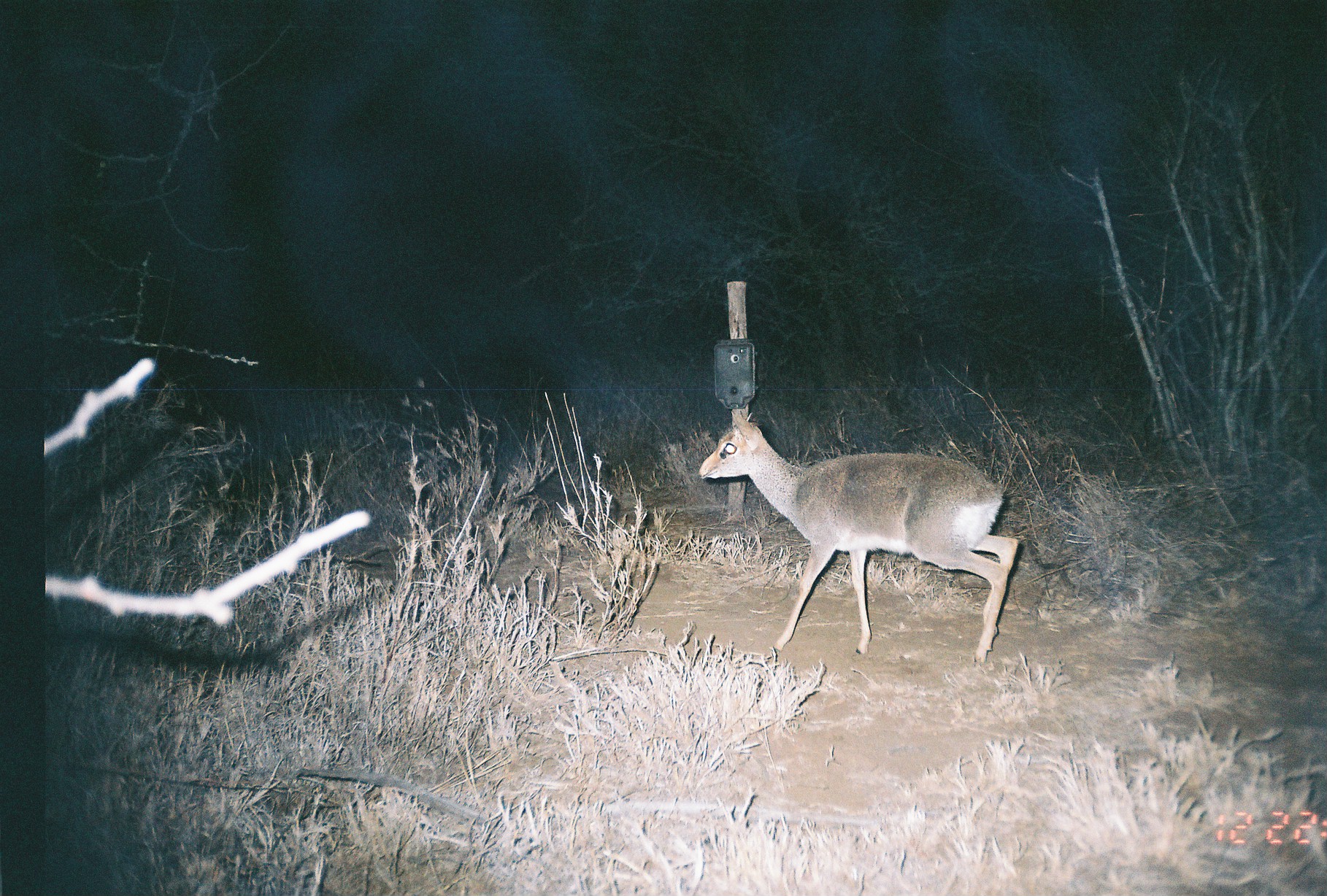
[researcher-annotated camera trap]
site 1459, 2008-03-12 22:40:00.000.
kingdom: Animalia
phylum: Chordata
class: Mammalia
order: Artiodactyla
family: Bovidae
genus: Madoqua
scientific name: Madoqua guentheri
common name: günther's dik-dik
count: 1